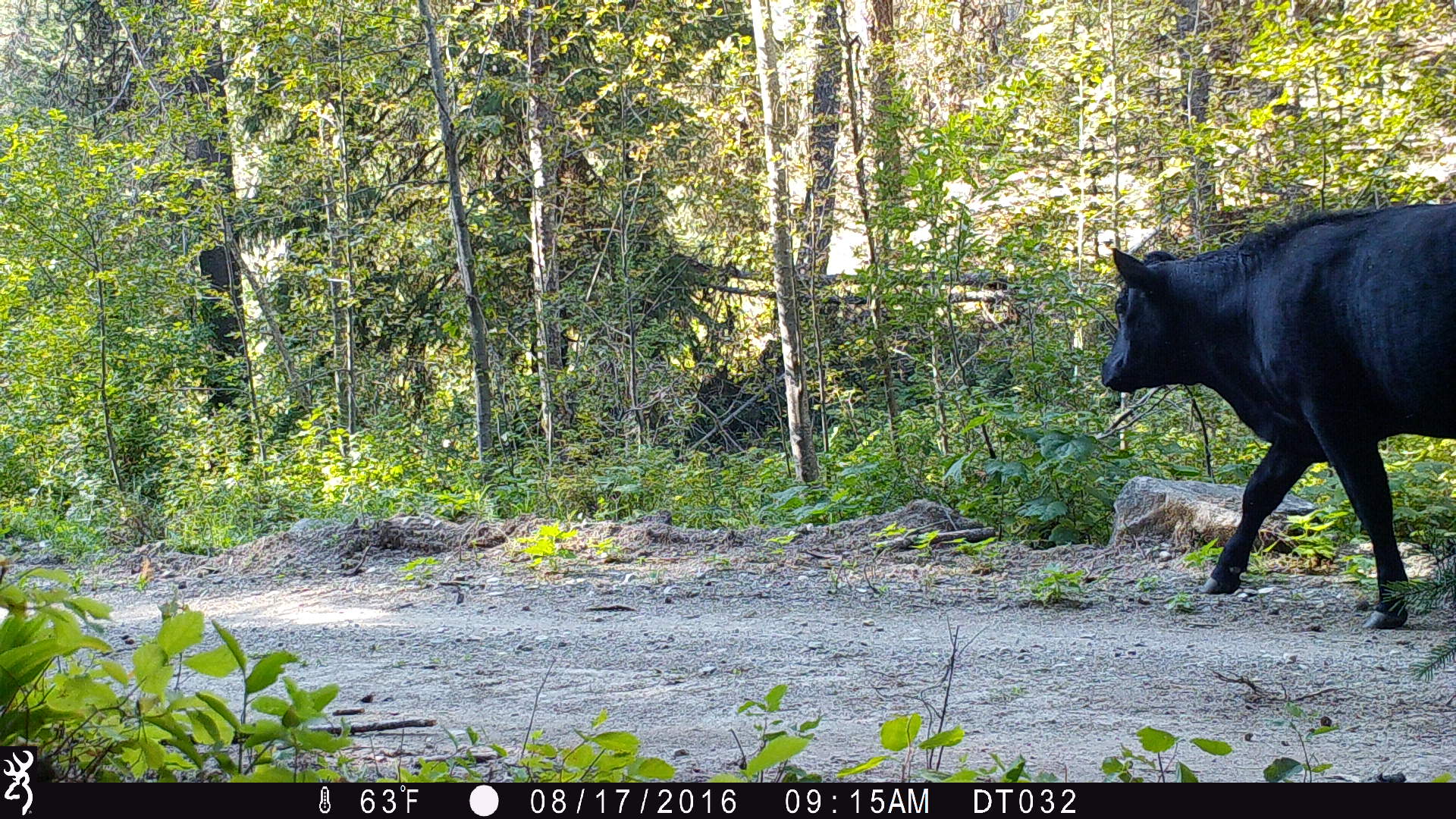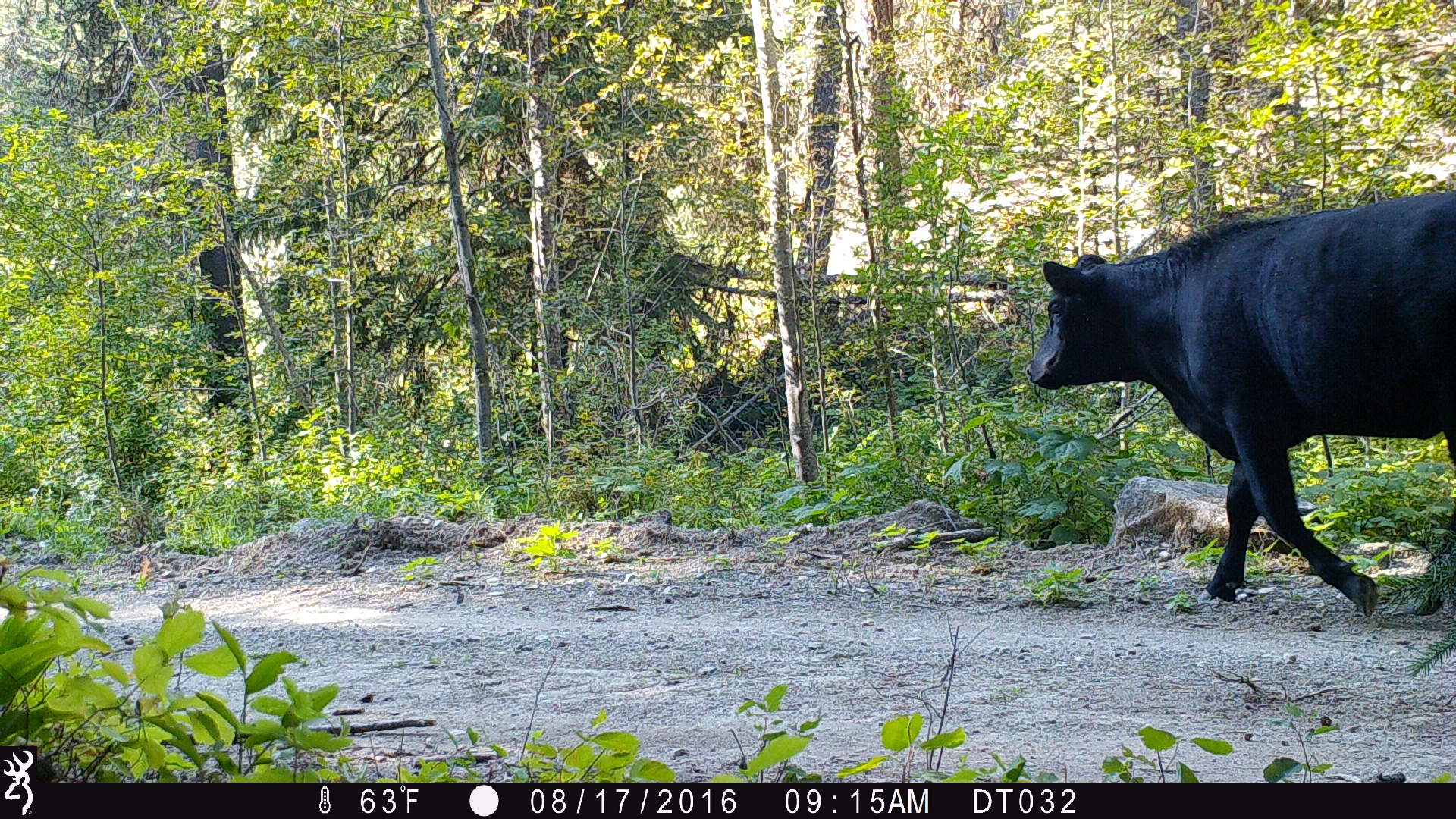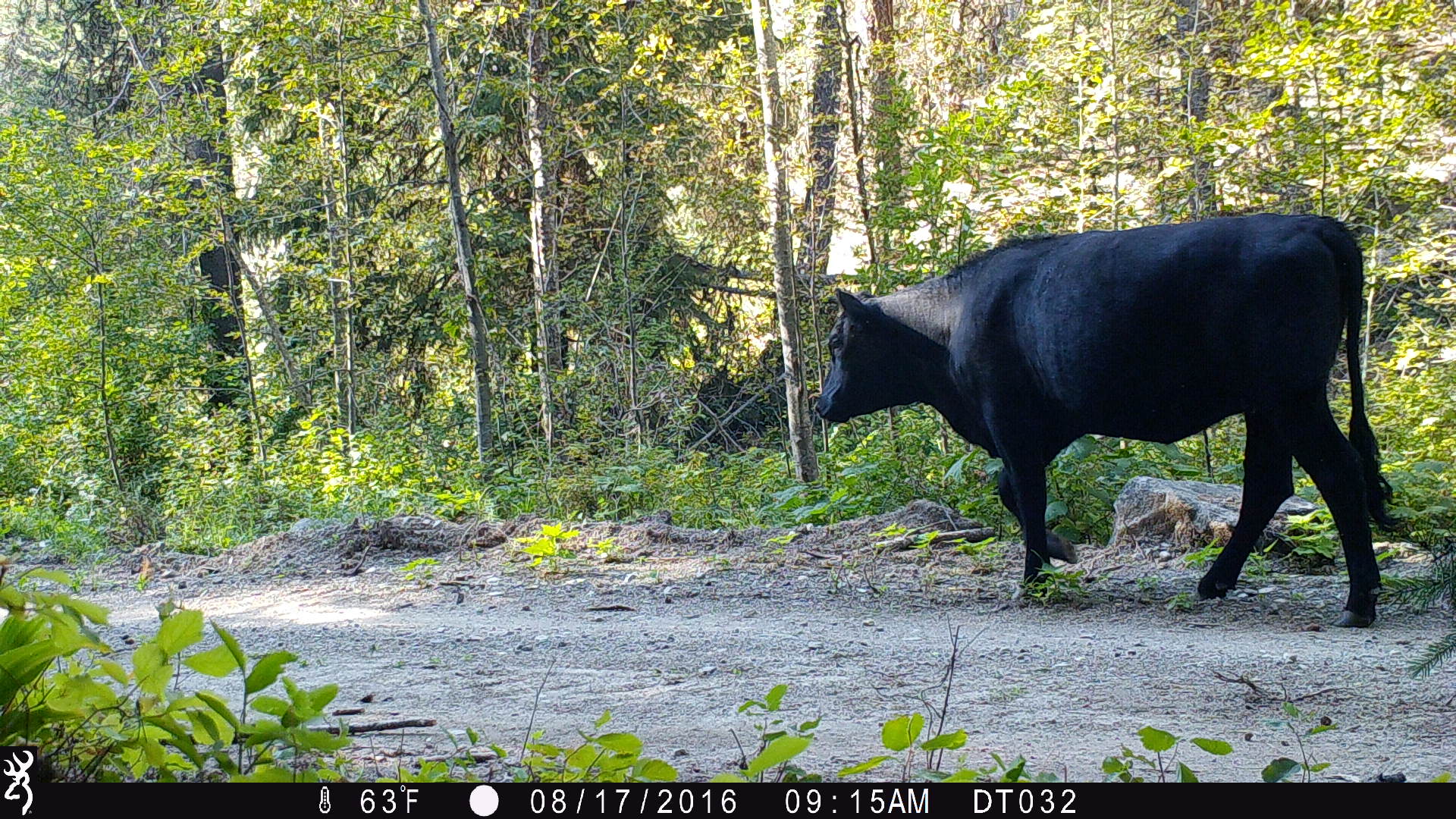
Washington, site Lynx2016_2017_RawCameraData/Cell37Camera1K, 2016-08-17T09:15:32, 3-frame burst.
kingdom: Animalia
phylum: Chordata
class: Mammalia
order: Artiodactyla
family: Bovidae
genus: Bos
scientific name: Bos taurus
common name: domestic cattle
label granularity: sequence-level